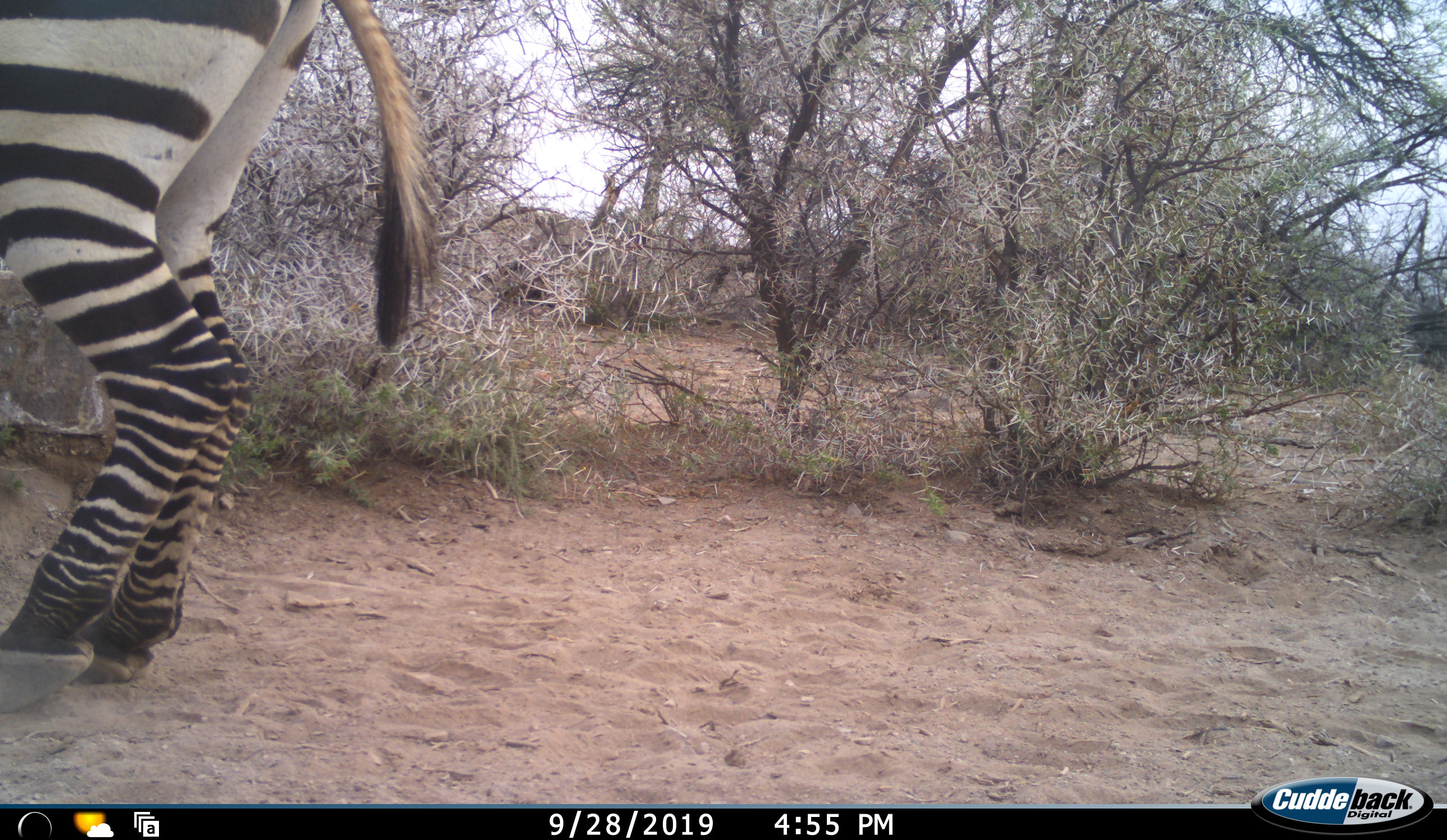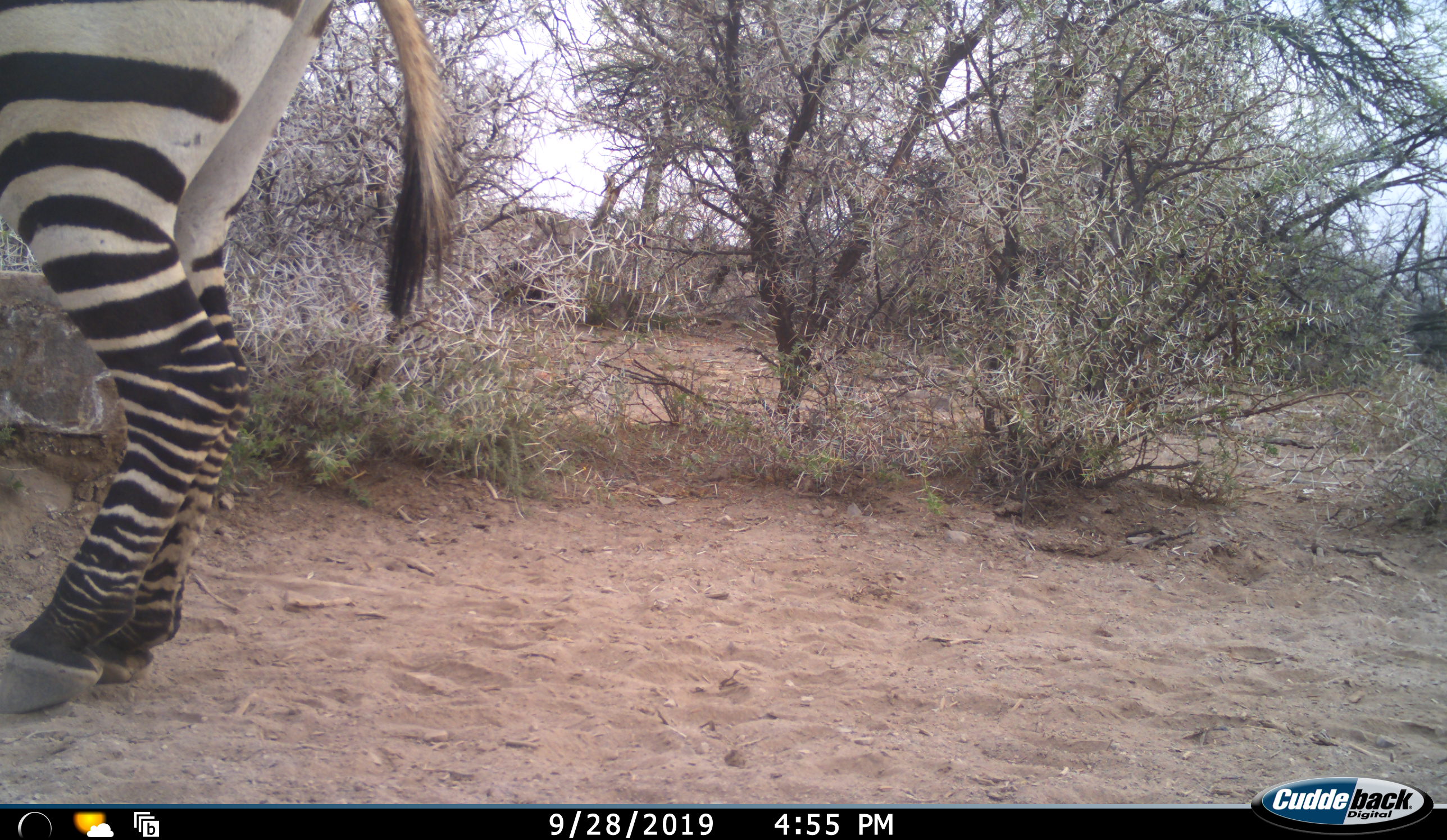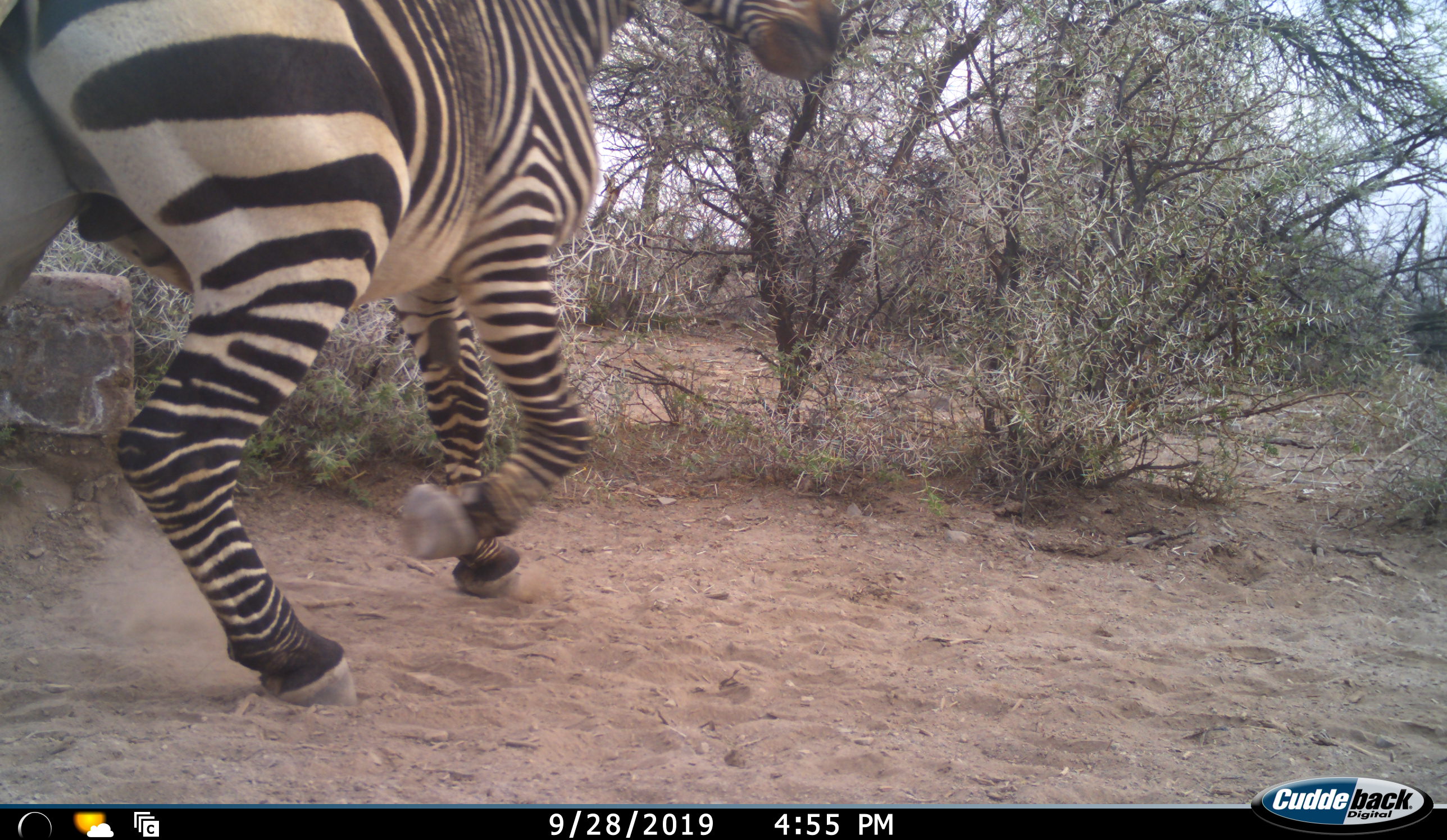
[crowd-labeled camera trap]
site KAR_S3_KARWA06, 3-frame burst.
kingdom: Animalia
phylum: Chordata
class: Mammalia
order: Perissodactyla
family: Equidae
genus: Equus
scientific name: Equus zebra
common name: mountain zebra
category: zebramountain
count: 1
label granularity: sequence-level